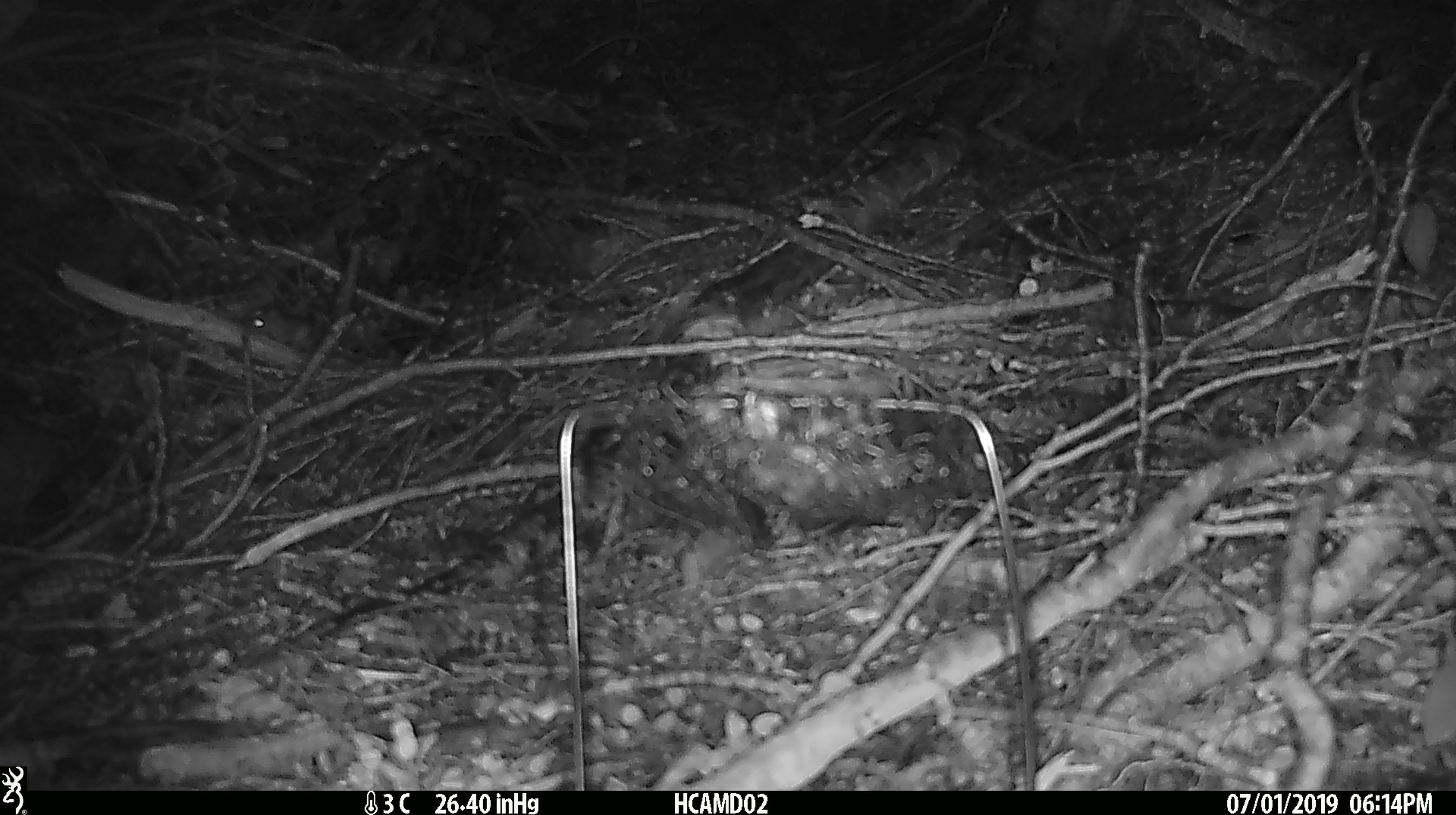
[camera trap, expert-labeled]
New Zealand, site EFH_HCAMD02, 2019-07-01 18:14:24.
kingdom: Animalia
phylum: Chordata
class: Mammalia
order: Rodentia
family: Muridae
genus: Mus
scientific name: Mus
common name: mouse